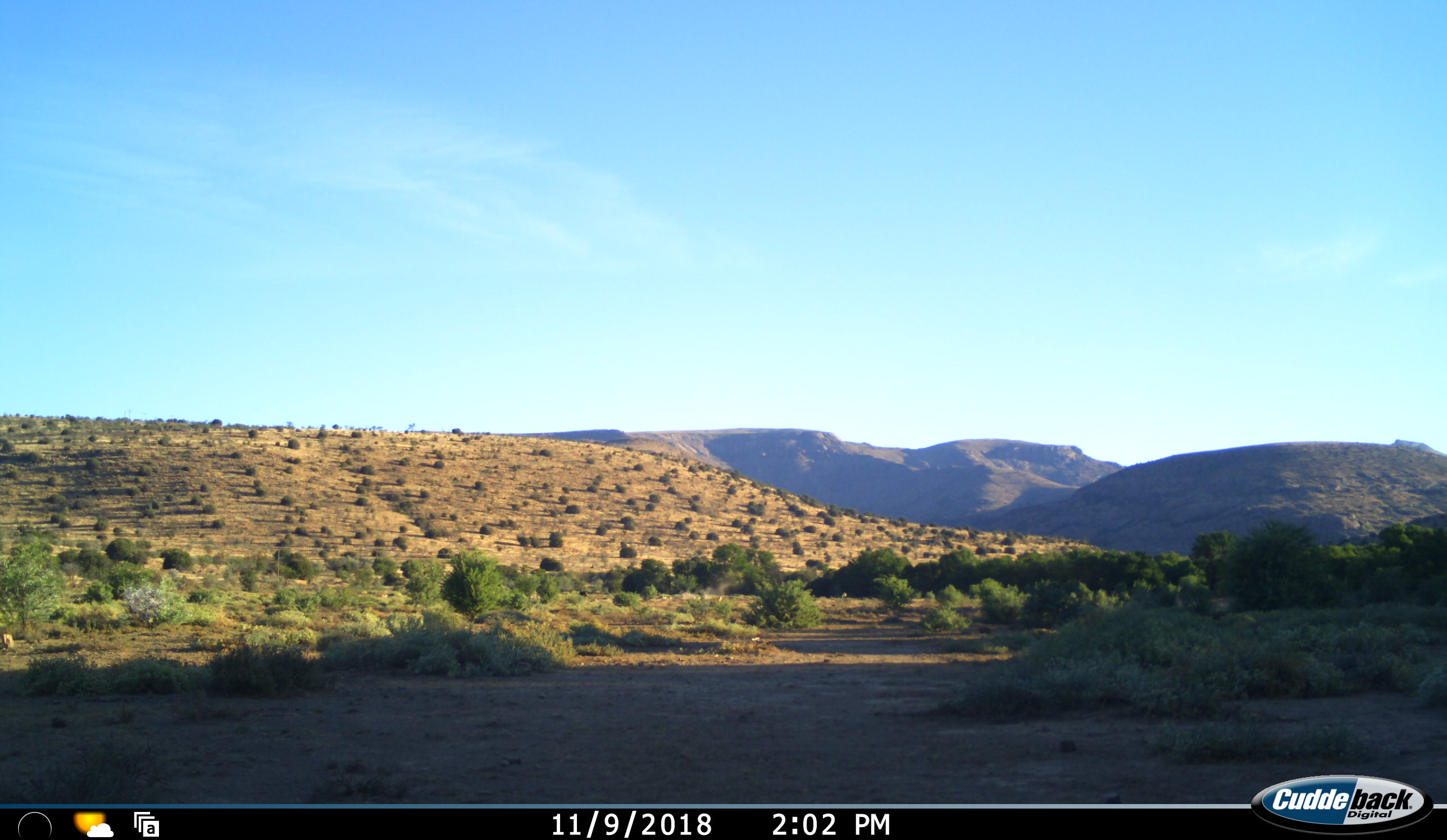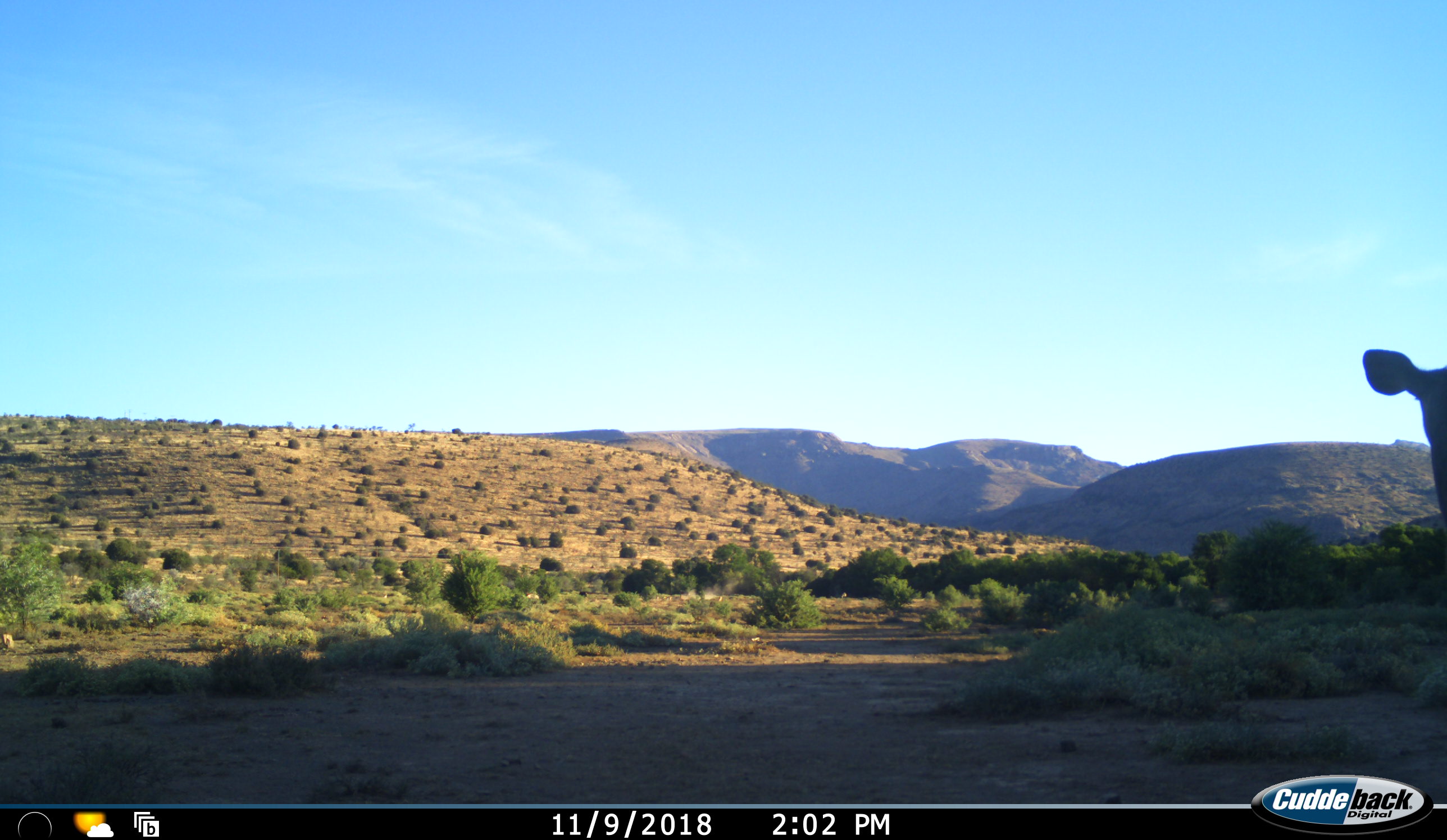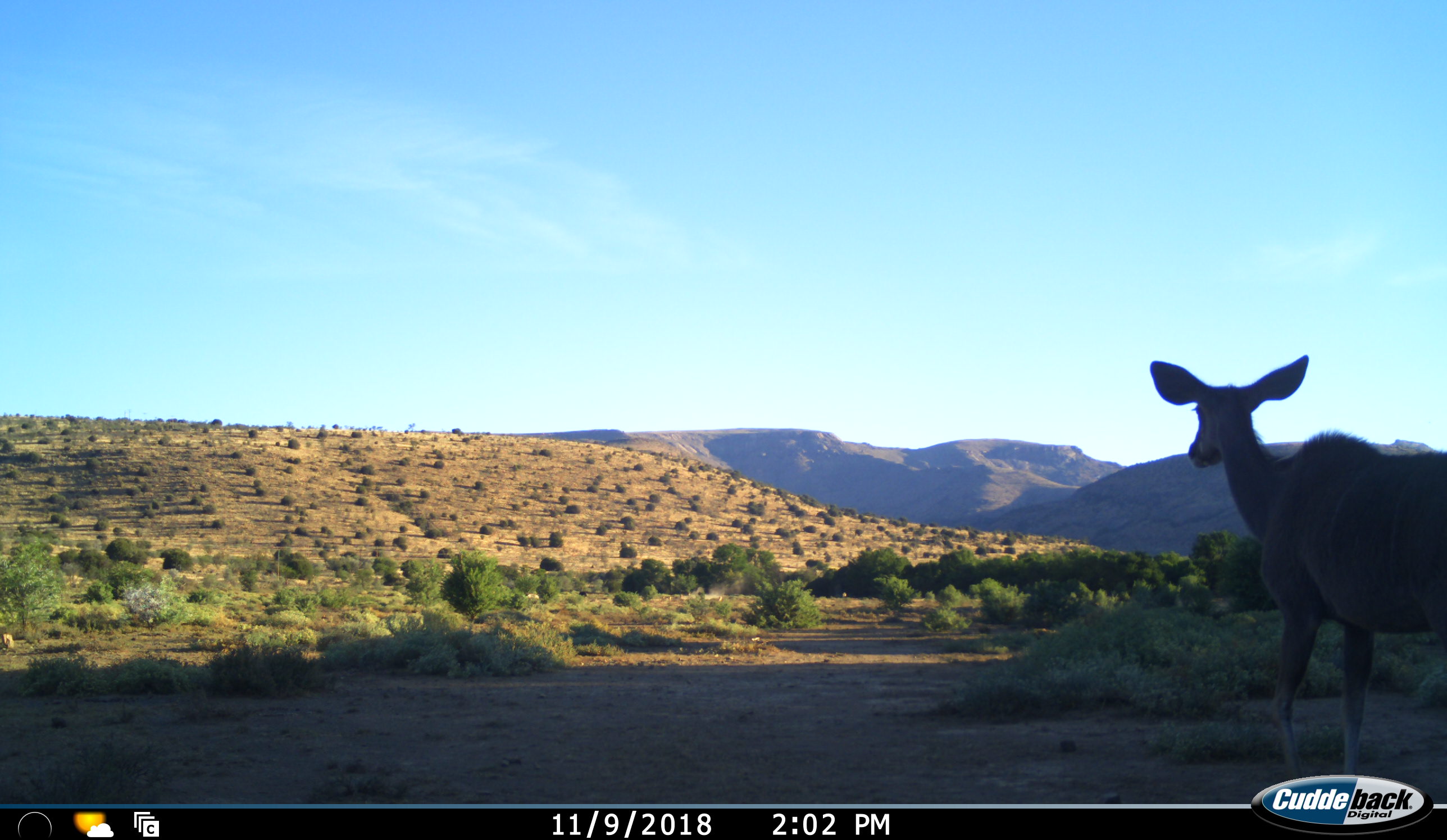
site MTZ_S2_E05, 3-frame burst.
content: unidentified animal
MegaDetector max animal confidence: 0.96